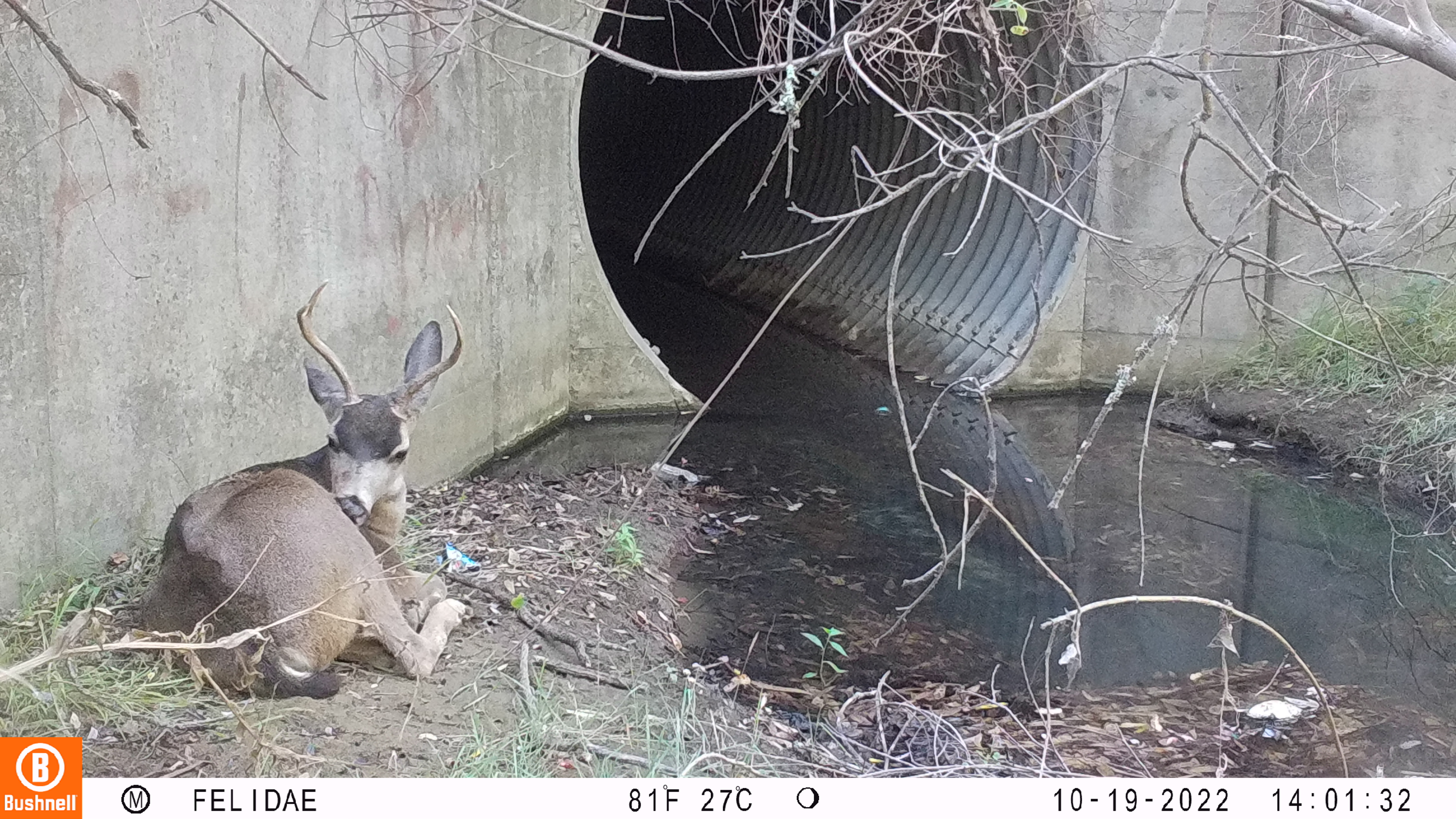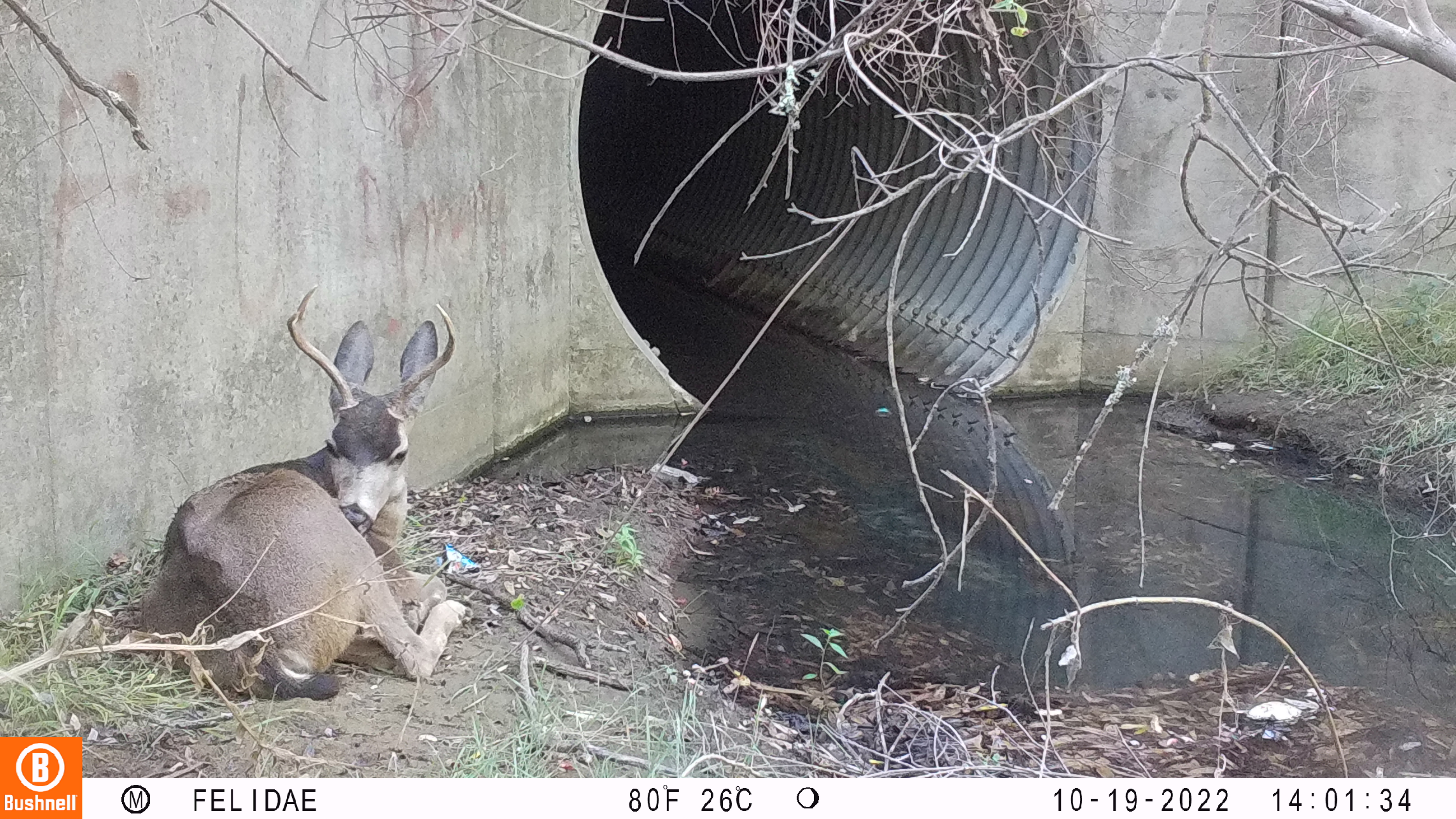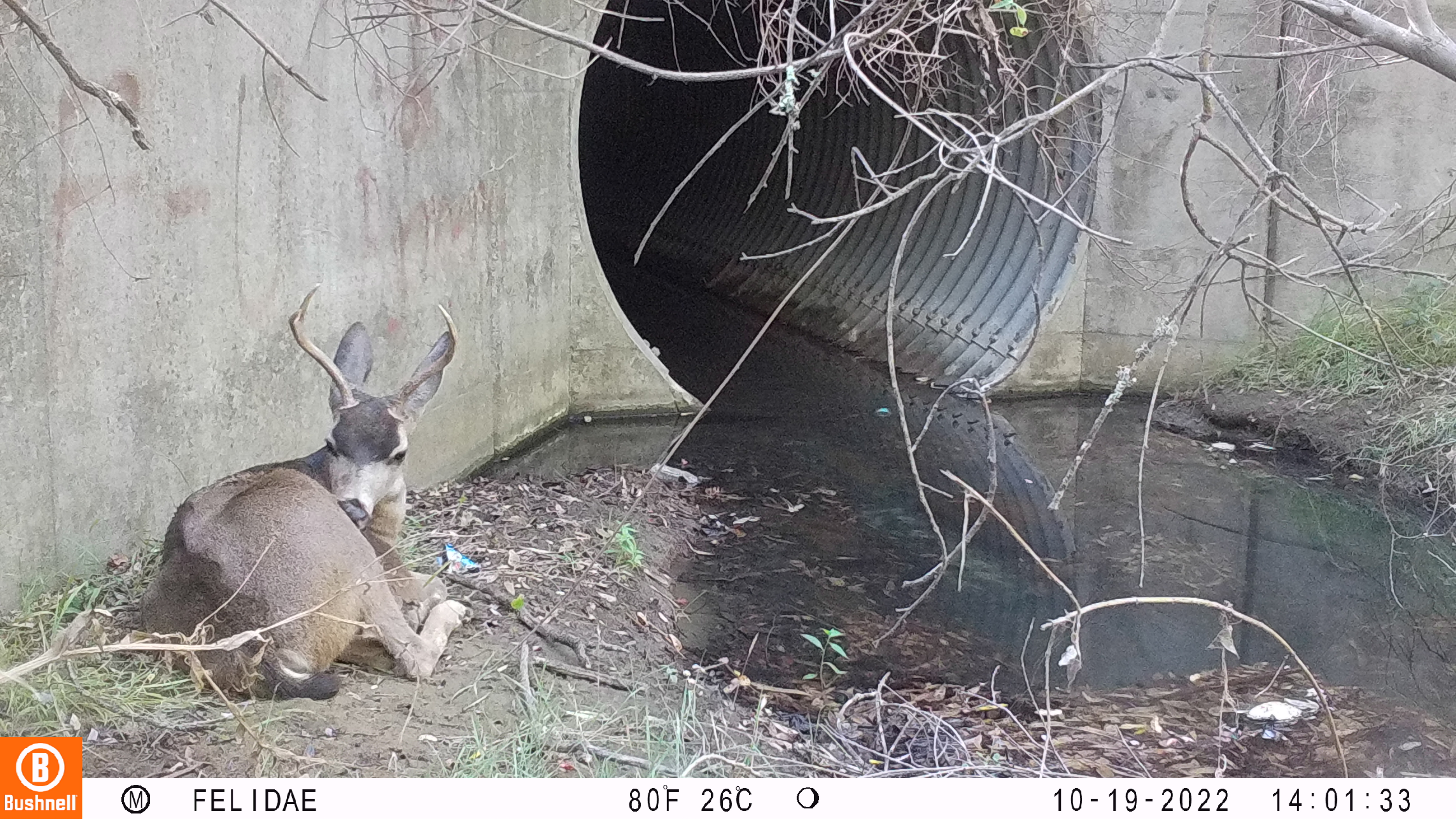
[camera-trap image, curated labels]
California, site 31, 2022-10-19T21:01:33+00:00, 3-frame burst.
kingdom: Animalia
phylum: Chordata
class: Mammalia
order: Artiodactyla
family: Cervidae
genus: Odocoileus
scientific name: Odocoileus hemionus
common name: mule deer